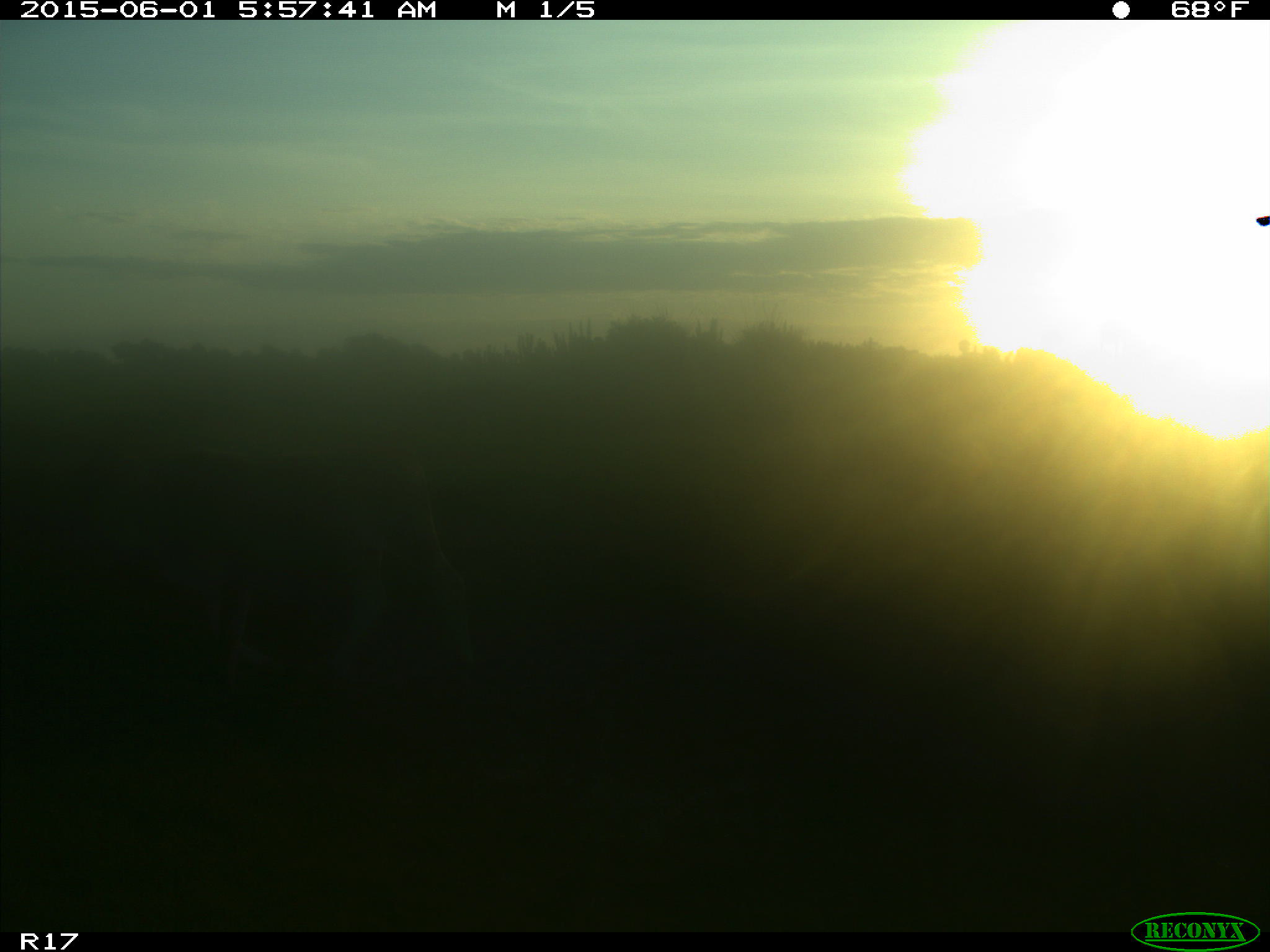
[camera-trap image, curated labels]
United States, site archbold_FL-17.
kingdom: Animalia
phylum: Chordata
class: Mammalia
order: Artiodactyla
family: Bovidae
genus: Bos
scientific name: Bos taurus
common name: domestic cow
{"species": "Bos taurus (domestic cow)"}